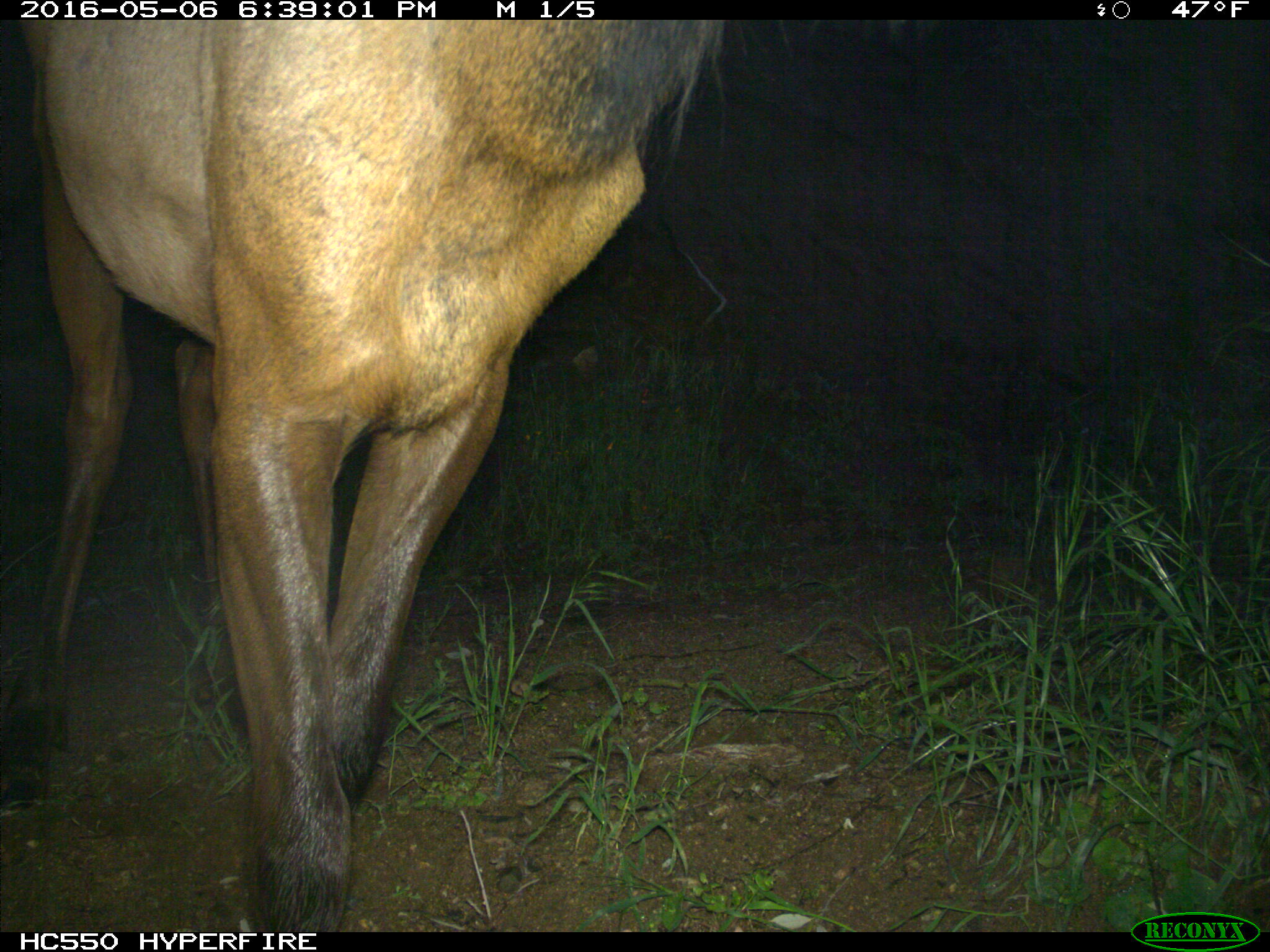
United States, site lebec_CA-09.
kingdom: Animalia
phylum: Chordata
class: Mammalia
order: Artiodactyla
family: Cervidae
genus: Cervus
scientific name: Cervus canadensis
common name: elk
Cervus canadensis (elk).